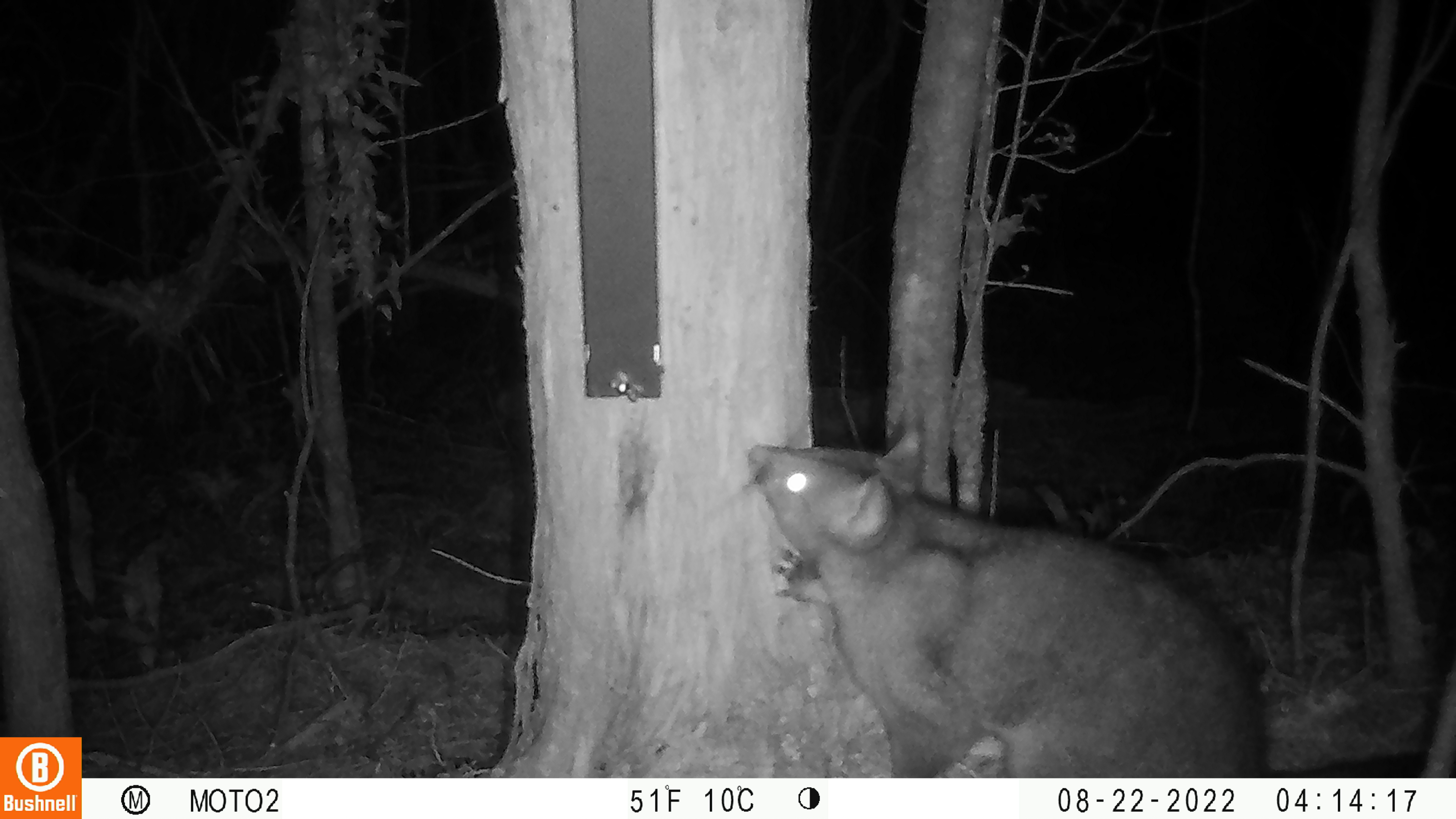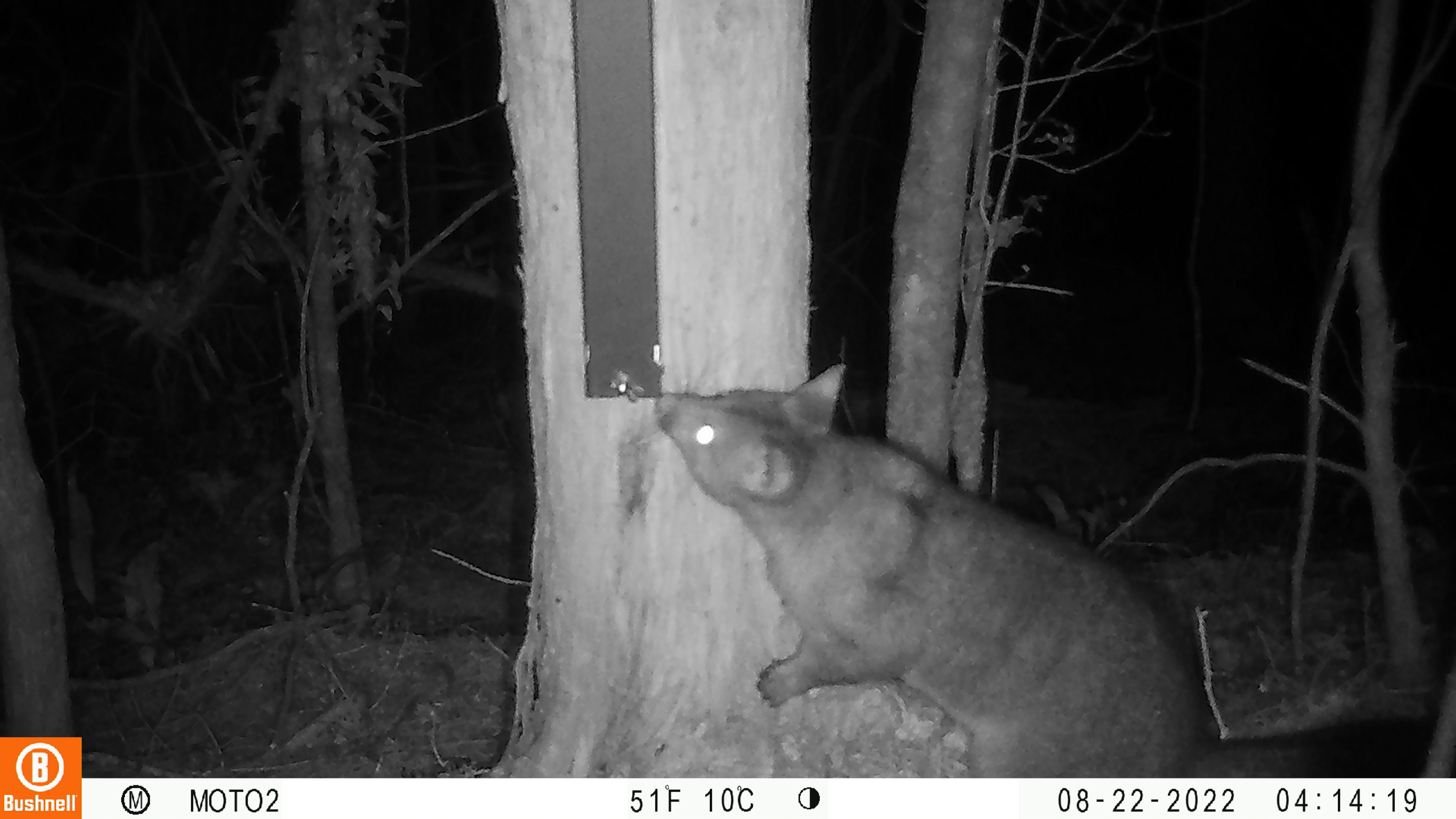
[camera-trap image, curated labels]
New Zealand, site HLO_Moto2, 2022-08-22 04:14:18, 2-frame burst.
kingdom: Animalia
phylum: Chordata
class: Mammalia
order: Diprotodontia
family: Phalangeridae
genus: Trichosurus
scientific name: Trichosurus vulpecula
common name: common brushtail possum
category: possum